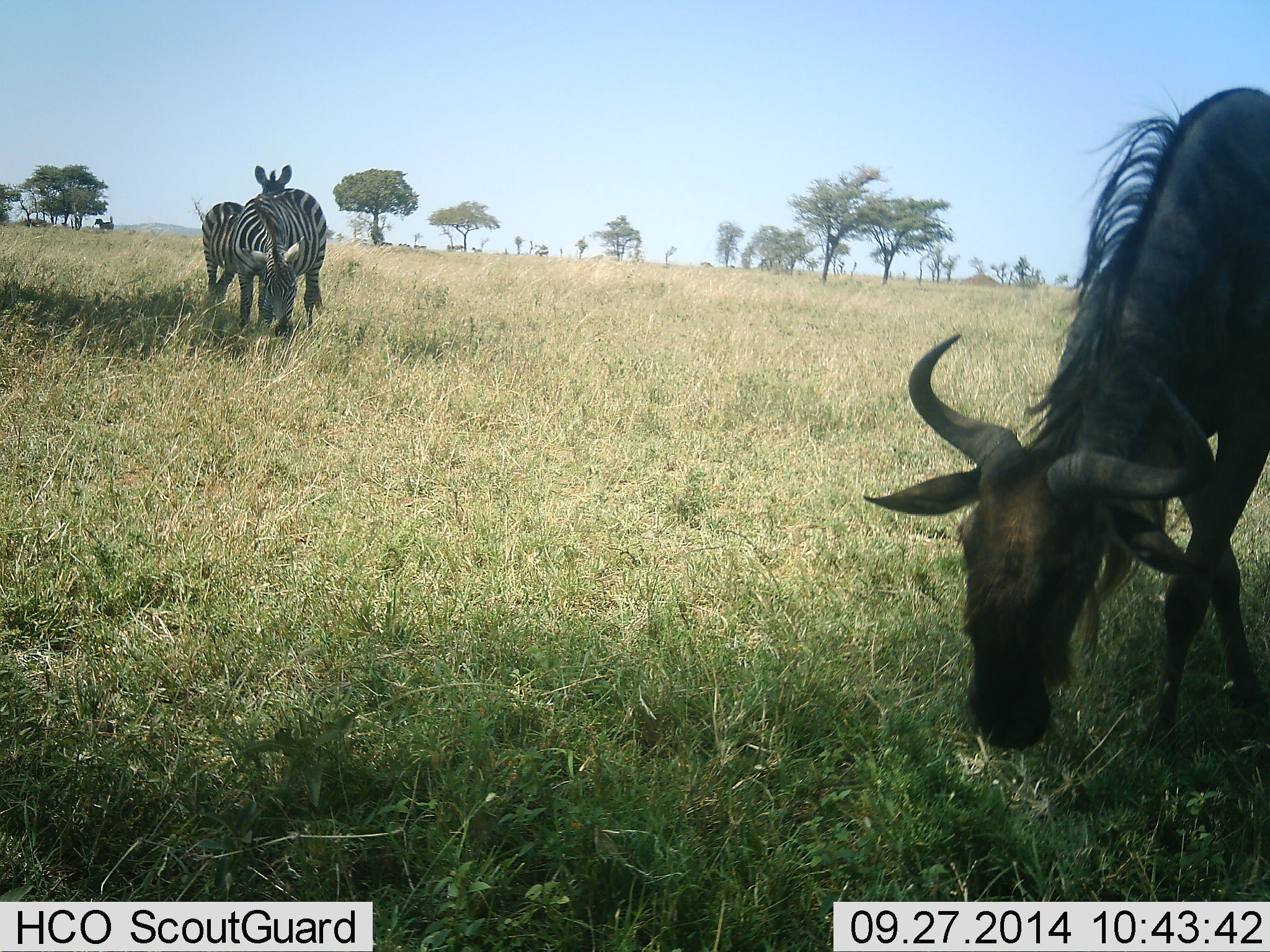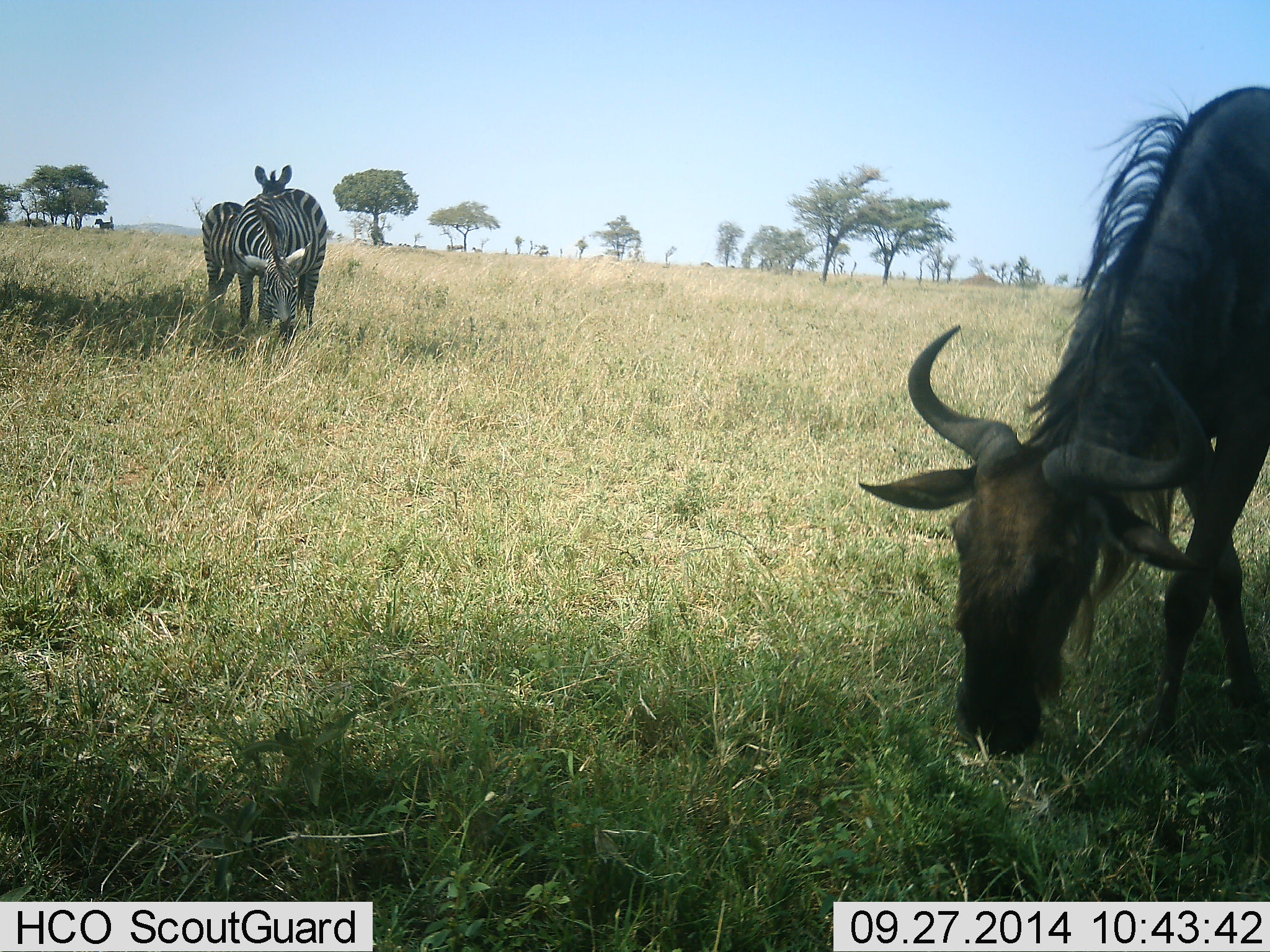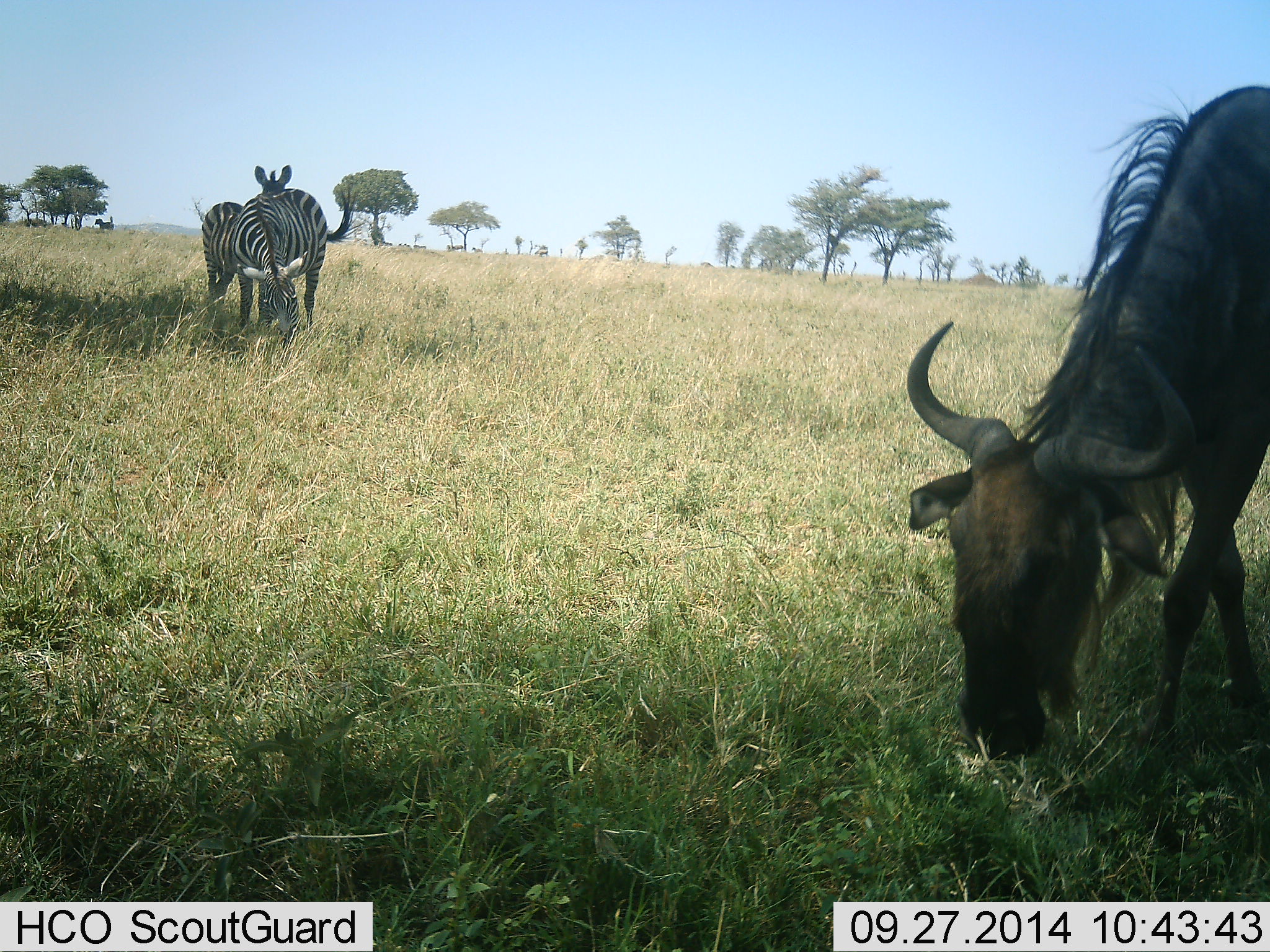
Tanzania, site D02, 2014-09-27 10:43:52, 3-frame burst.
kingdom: Animalia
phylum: Chordata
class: Mammalia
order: Artiodactyla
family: Bovidae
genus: Connochaetes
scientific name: Connochaetes taurinus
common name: blue wildebeest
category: wildebeest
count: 1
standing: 20%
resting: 0%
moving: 10%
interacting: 0%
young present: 0%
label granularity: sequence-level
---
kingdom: Animalia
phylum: Chordata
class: Mammalia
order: Perissodactyla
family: Equidae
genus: Equus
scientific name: Equus quagga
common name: plains zebra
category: zebra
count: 2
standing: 82%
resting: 0%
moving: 9%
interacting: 9%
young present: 0%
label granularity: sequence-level